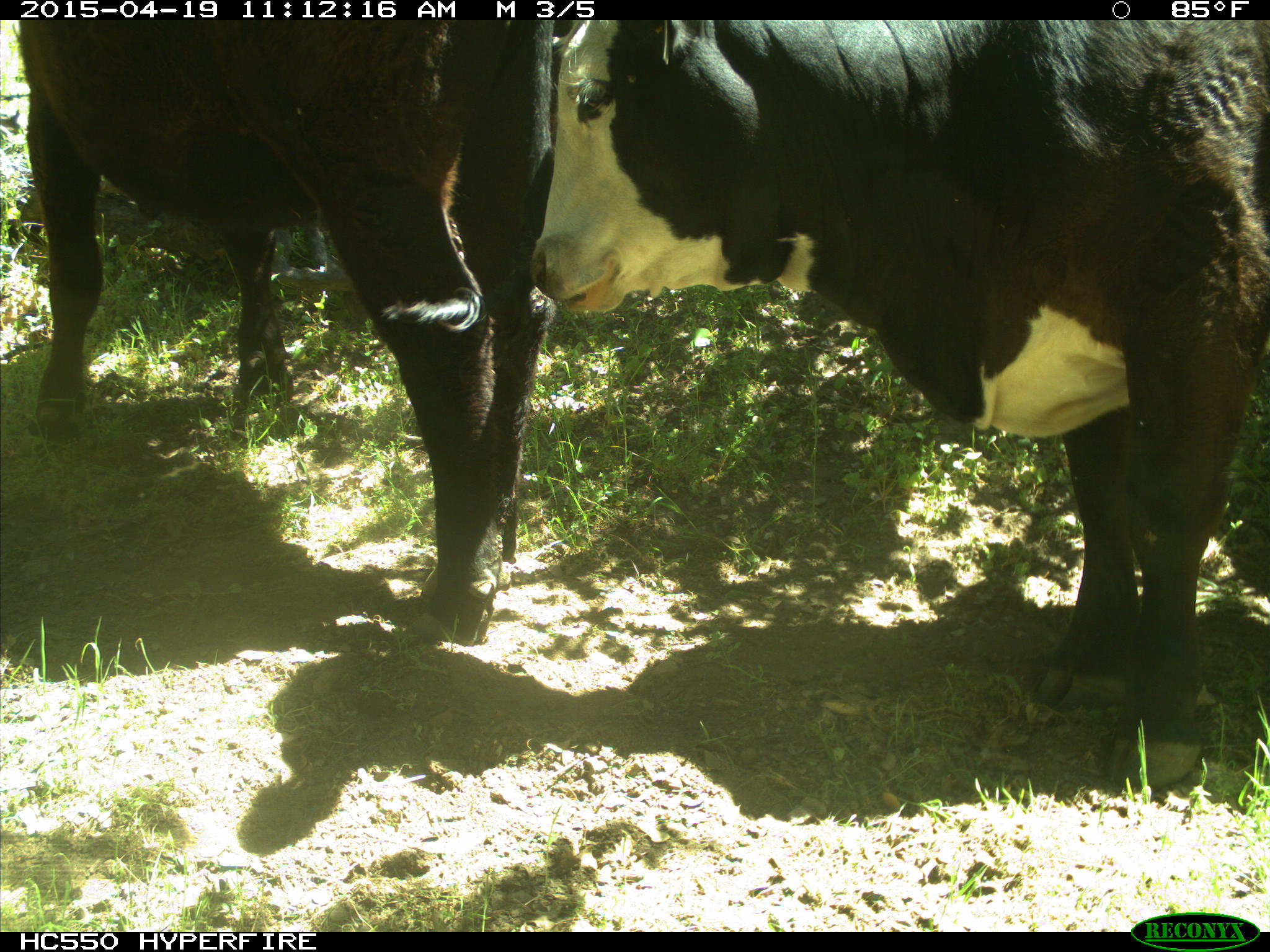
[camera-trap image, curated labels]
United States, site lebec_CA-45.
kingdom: Animalia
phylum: Chordata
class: Mammalia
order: Artiodactyla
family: Bovidae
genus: Bos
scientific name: Bos taurus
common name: domestic cow